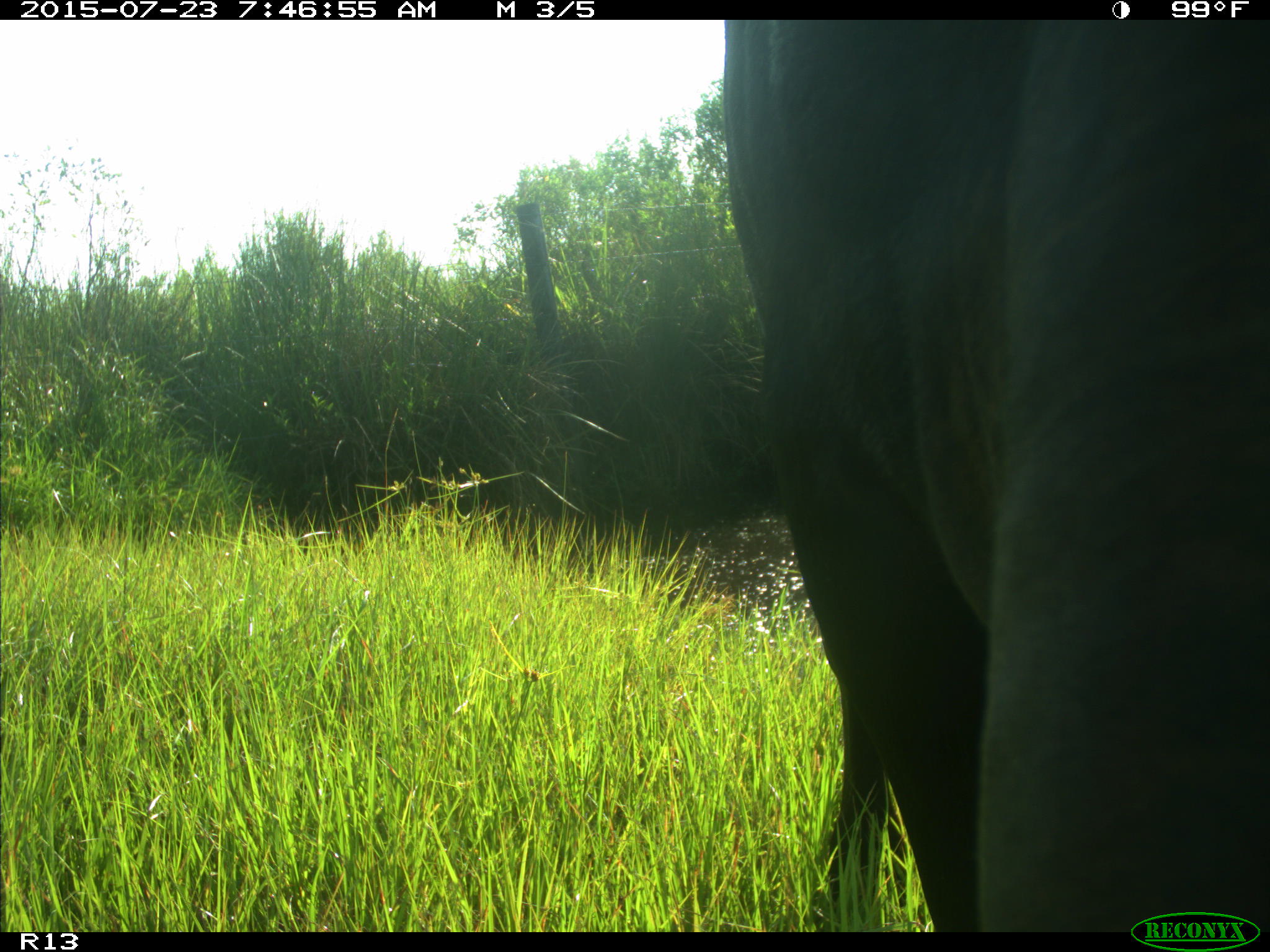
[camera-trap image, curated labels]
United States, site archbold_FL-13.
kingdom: Animalia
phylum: Chordata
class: Mammalia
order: Artiodactyla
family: Bovidae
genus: Bos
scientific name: Bos taurus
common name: domestic cow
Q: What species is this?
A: Bos taurus (domestic cow).